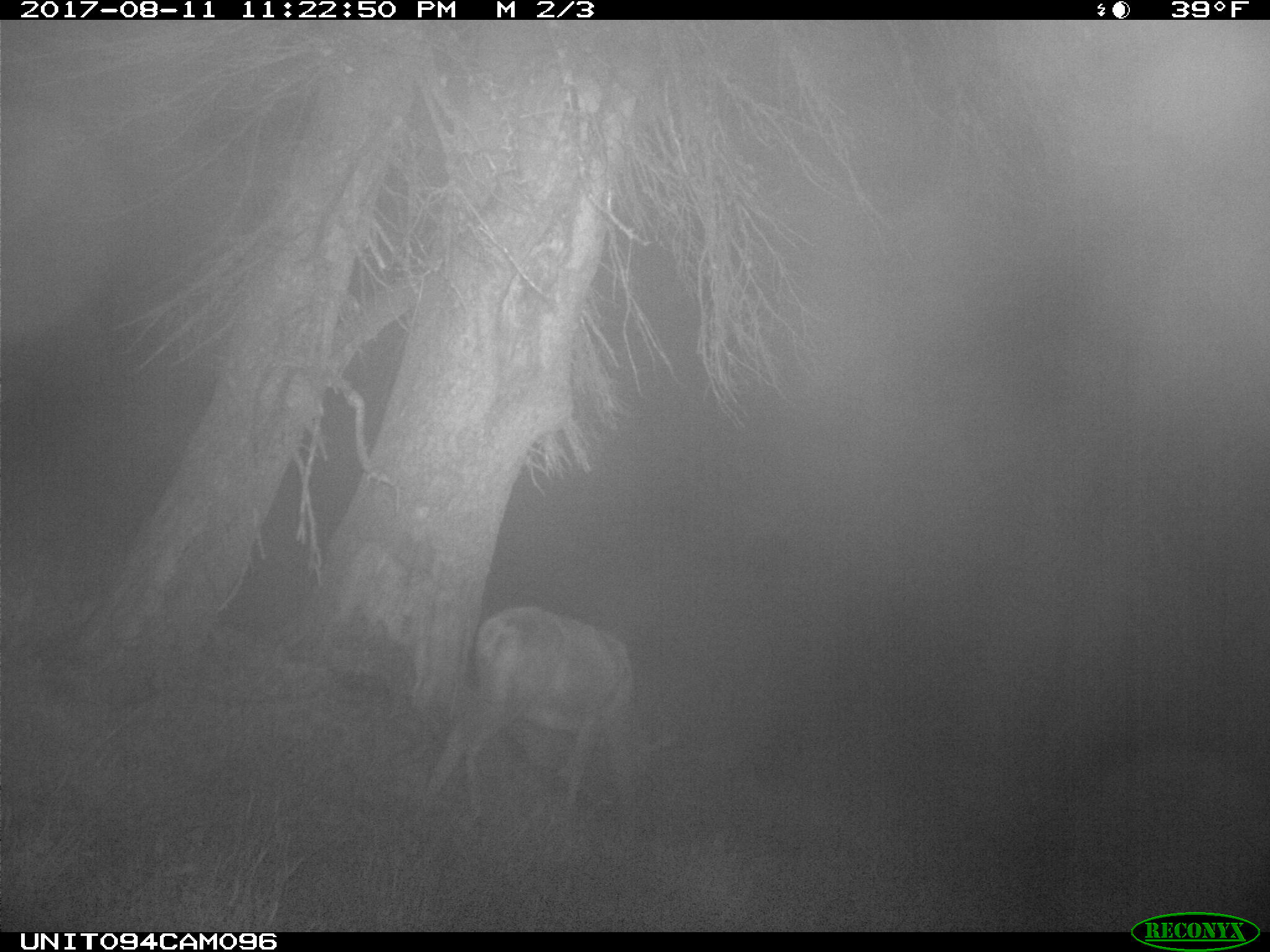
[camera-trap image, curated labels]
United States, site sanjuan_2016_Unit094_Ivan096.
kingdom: Animalia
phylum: Chordata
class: Mammalia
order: Artiodactyla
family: Cervidae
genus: Odocoileus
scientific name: Odocoileus hemionus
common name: mule deer